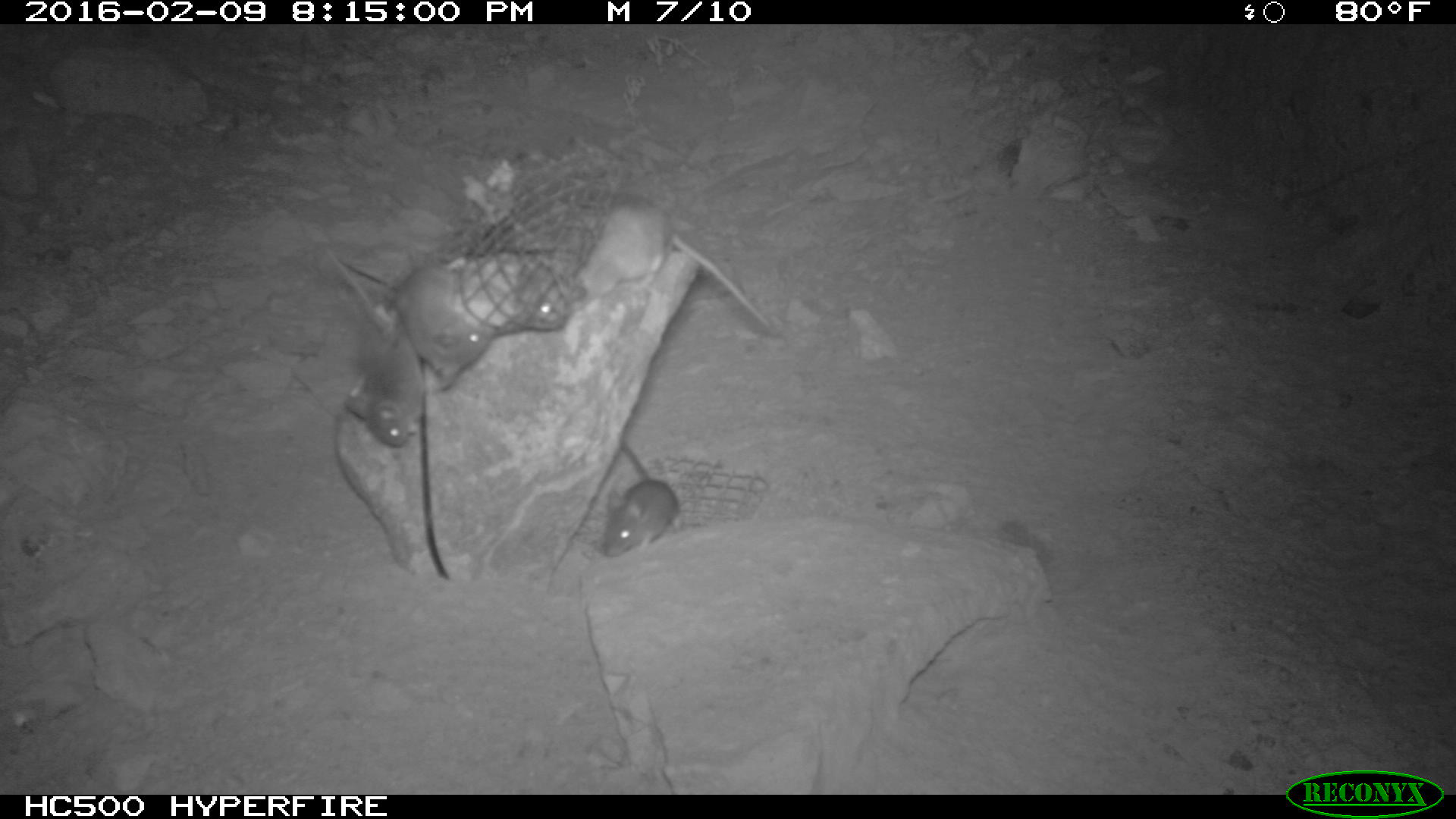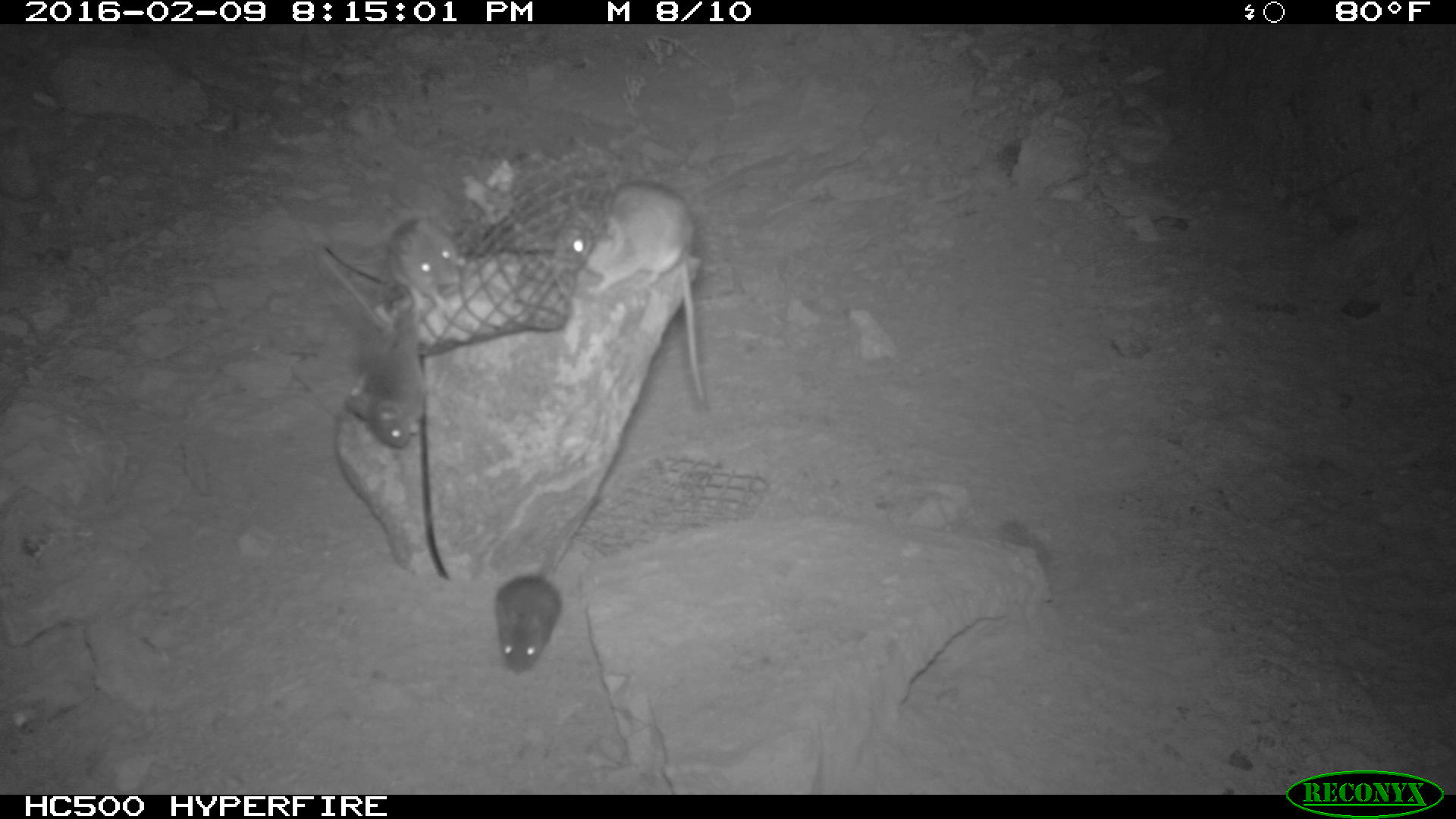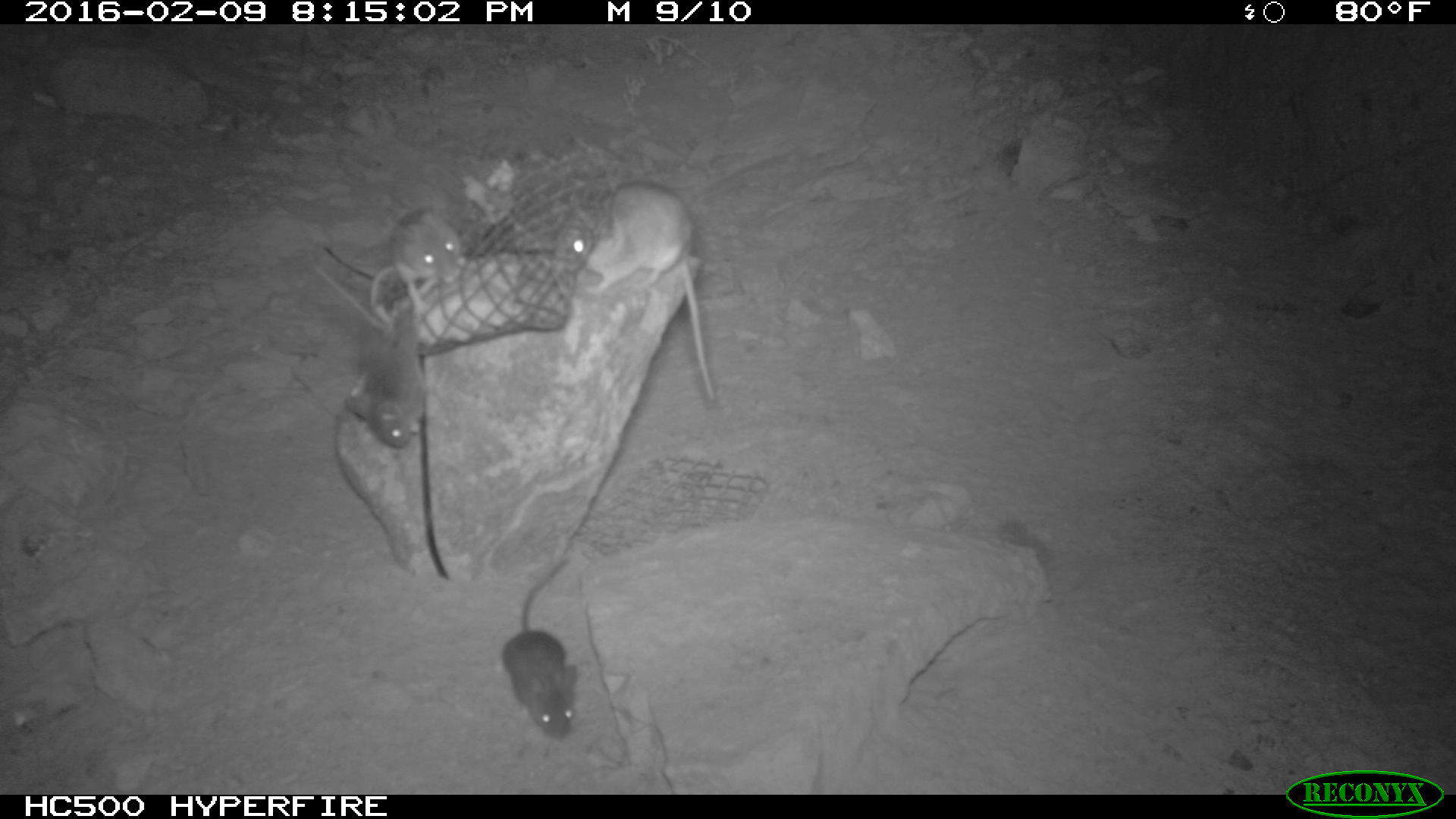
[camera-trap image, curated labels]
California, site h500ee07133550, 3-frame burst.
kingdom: Animalia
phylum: Chordata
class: Mammalia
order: Rodentia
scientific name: Rodentia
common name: rodent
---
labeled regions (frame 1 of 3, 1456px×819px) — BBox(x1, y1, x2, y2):
rodent: BBox(530, 189, 786, 337); BBox(326, 242, 429, 448); BBox(377, 255, 494, 391); BBox(602, 439, 677, 560)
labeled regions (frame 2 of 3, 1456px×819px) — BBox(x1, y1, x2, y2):
rodent: BBox(572, 181, 703, 399); BBox(320, 251, 422, 447); BBox(494, 499, 598, 673); BBox(387, 213, 459, 311)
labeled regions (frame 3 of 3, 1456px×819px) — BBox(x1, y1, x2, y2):
rodent: BBox(575, 180, 716, 405); BBox(311, 262, 428, 445); BBox(500, 551, 576, 740); BBox(384, 205, 463, 281)